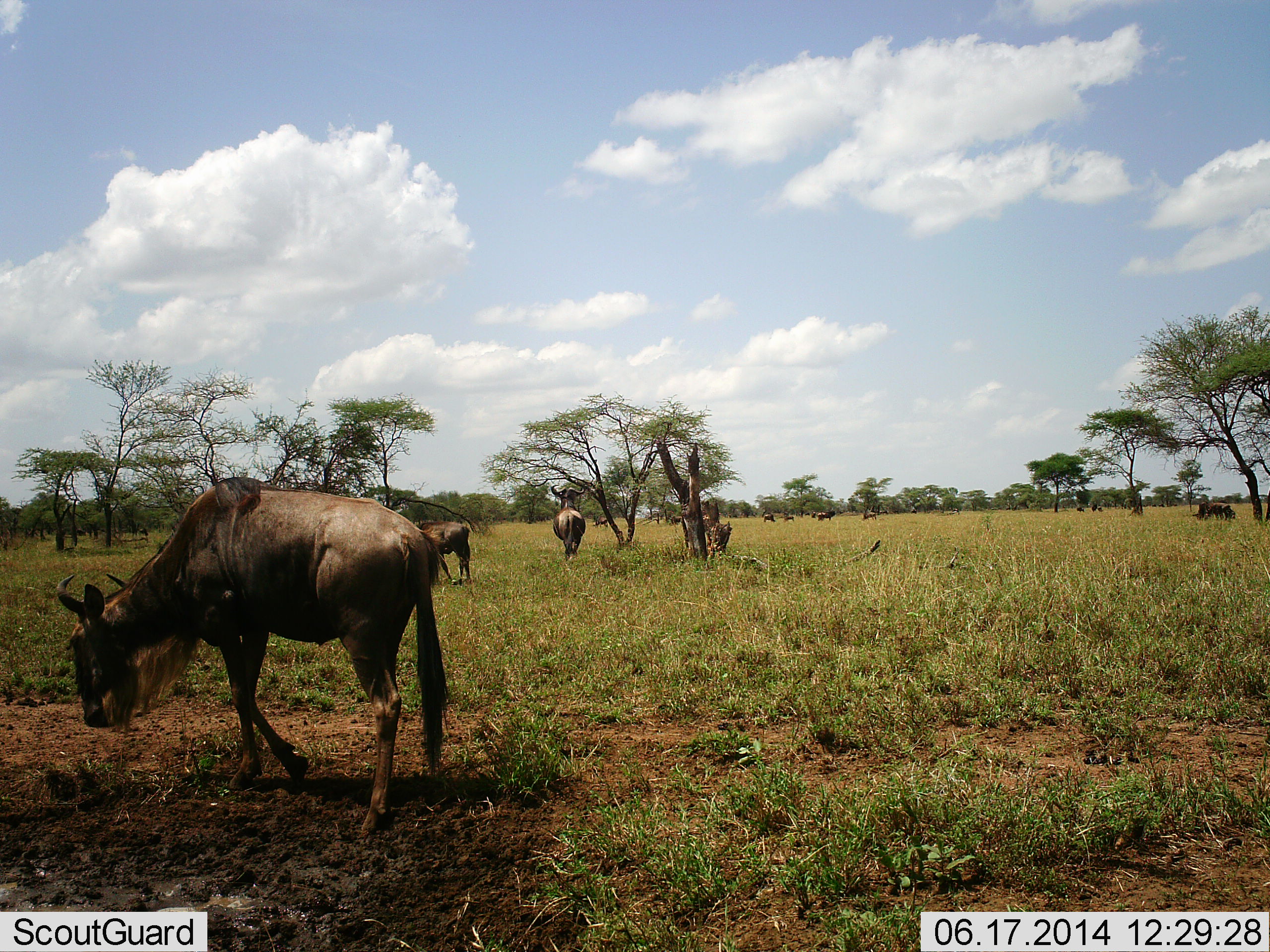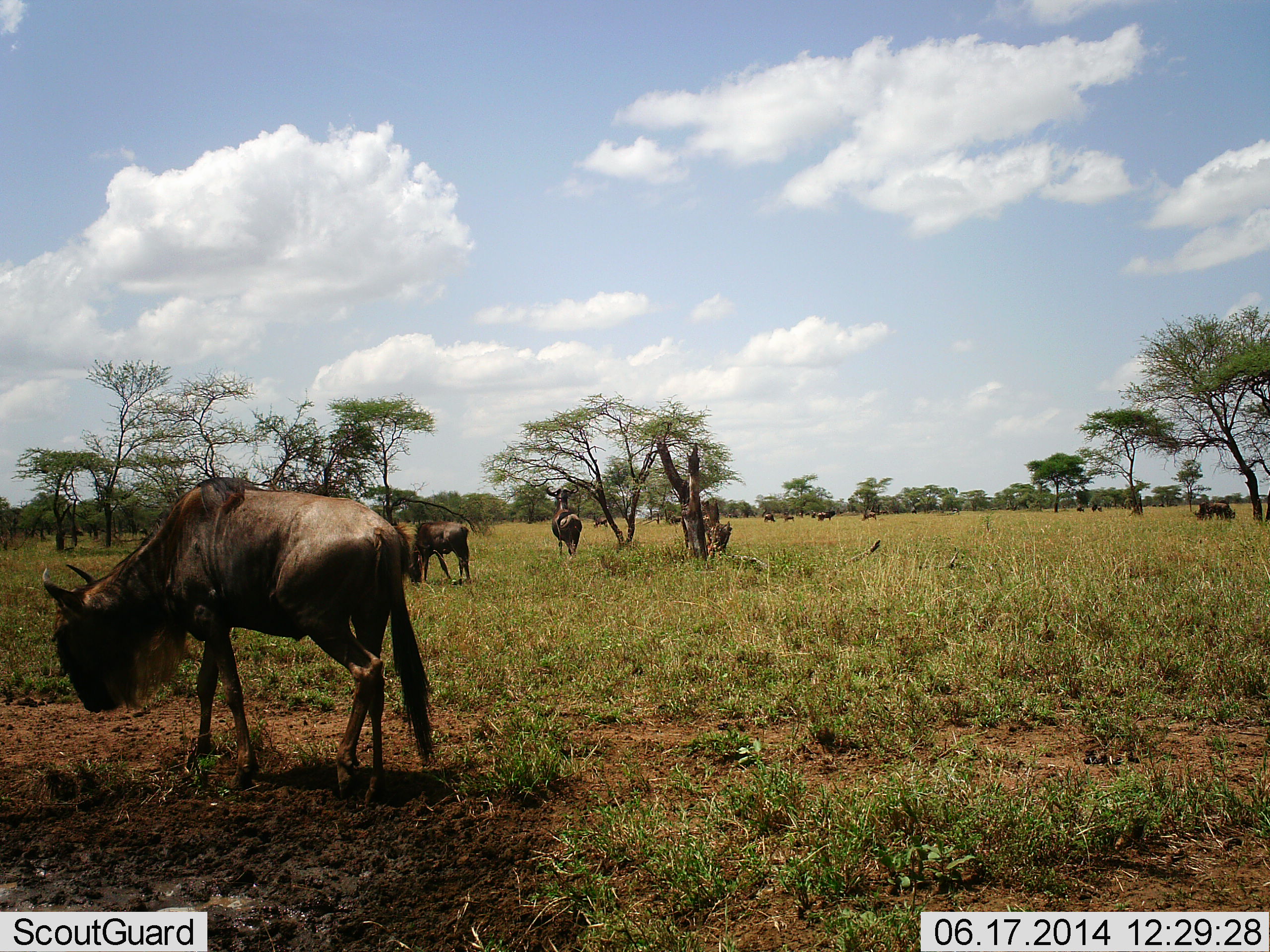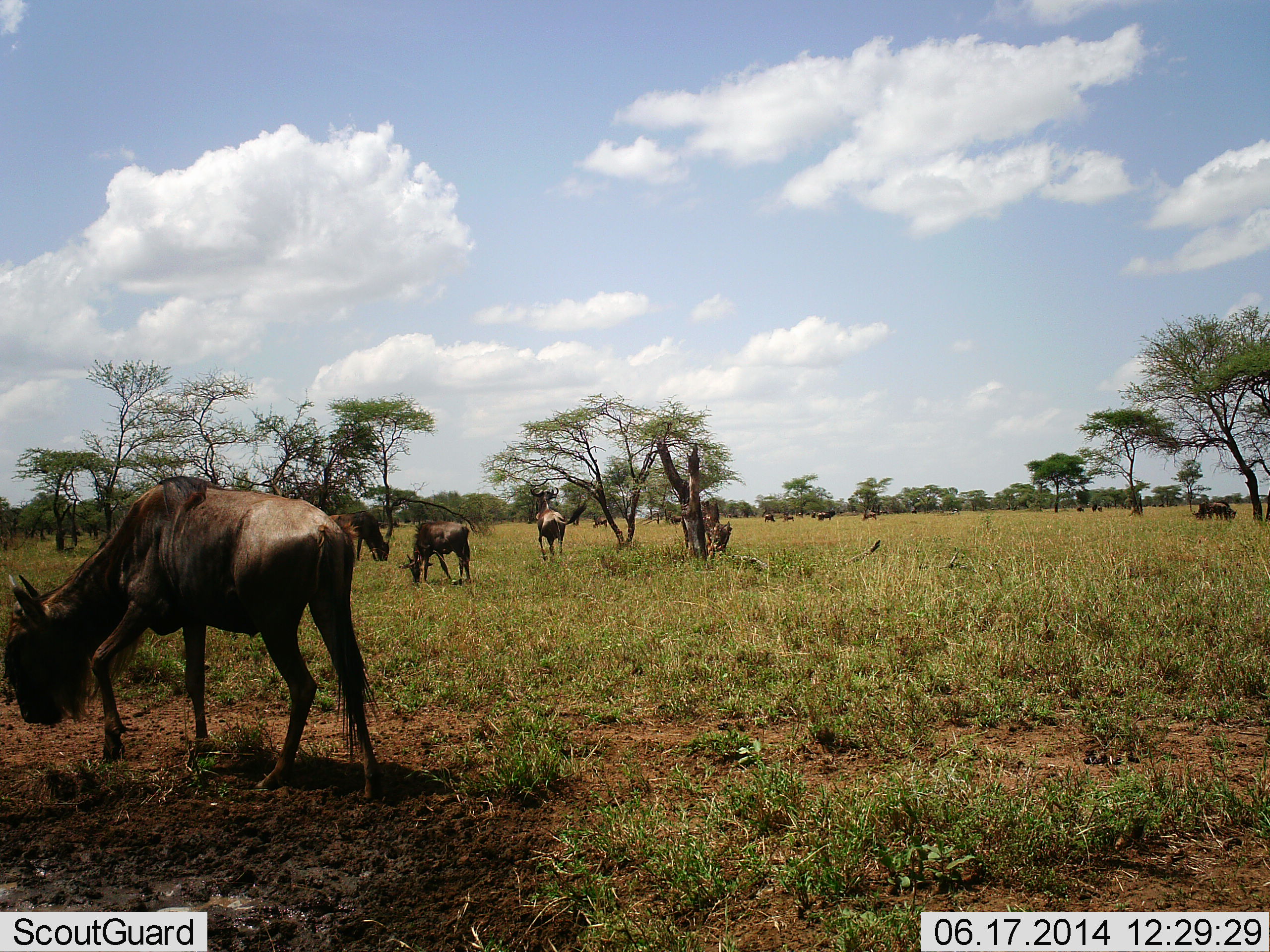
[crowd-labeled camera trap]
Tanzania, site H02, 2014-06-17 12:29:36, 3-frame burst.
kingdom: Animalia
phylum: Chordata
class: Mammalia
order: Artiodactyla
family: Bovidae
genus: Connochaetes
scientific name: Connochaetes taurinus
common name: blue wildebeest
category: wildebeest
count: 11-50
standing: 10%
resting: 0%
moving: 50%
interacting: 0%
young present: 0%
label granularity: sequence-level